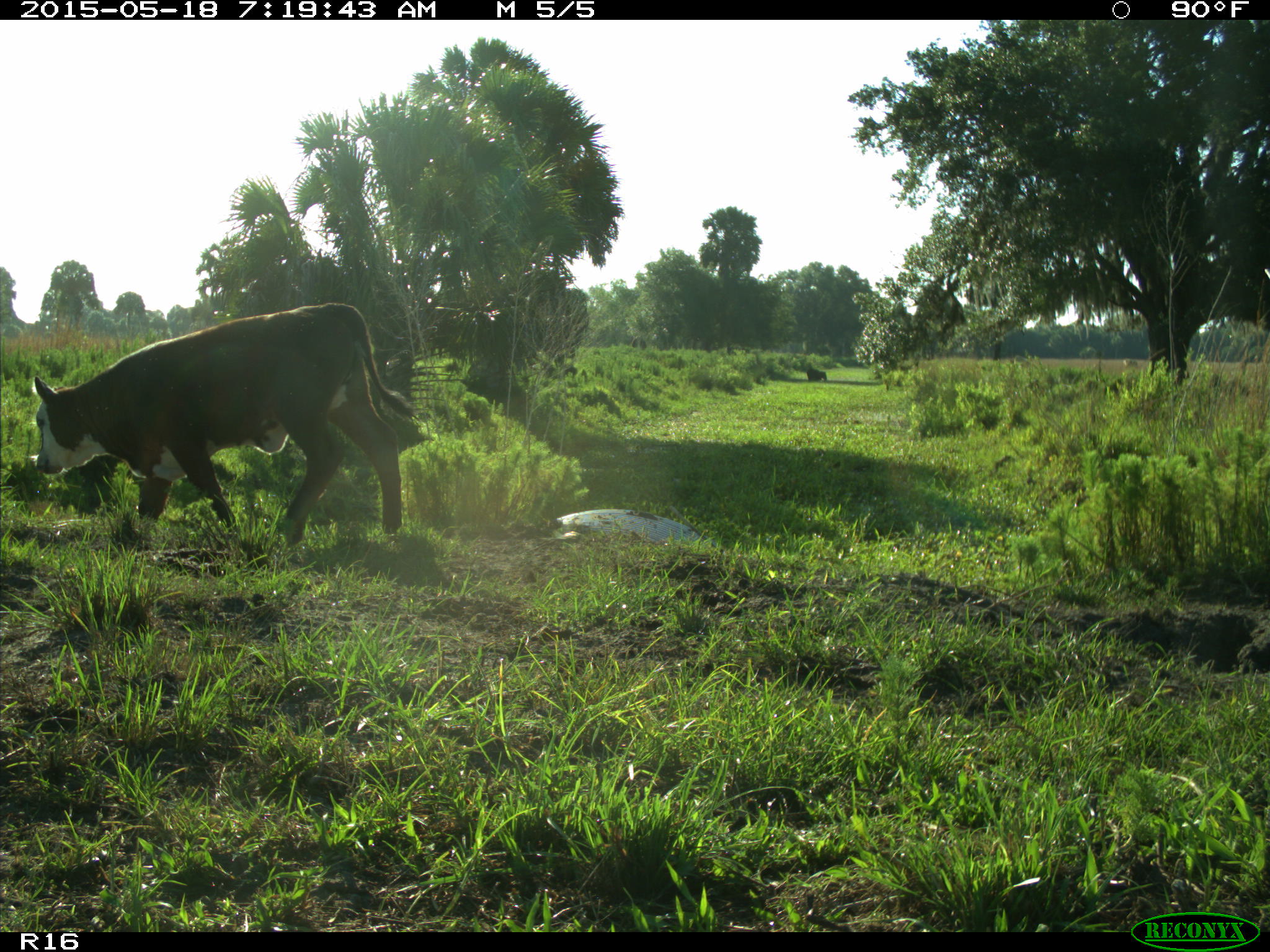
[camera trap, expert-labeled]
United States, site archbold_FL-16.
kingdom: Animalia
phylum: Chordata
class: Mammalia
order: Artiodactyla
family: Bovidae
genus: Bos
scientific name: Bos taurus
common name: domestic cow